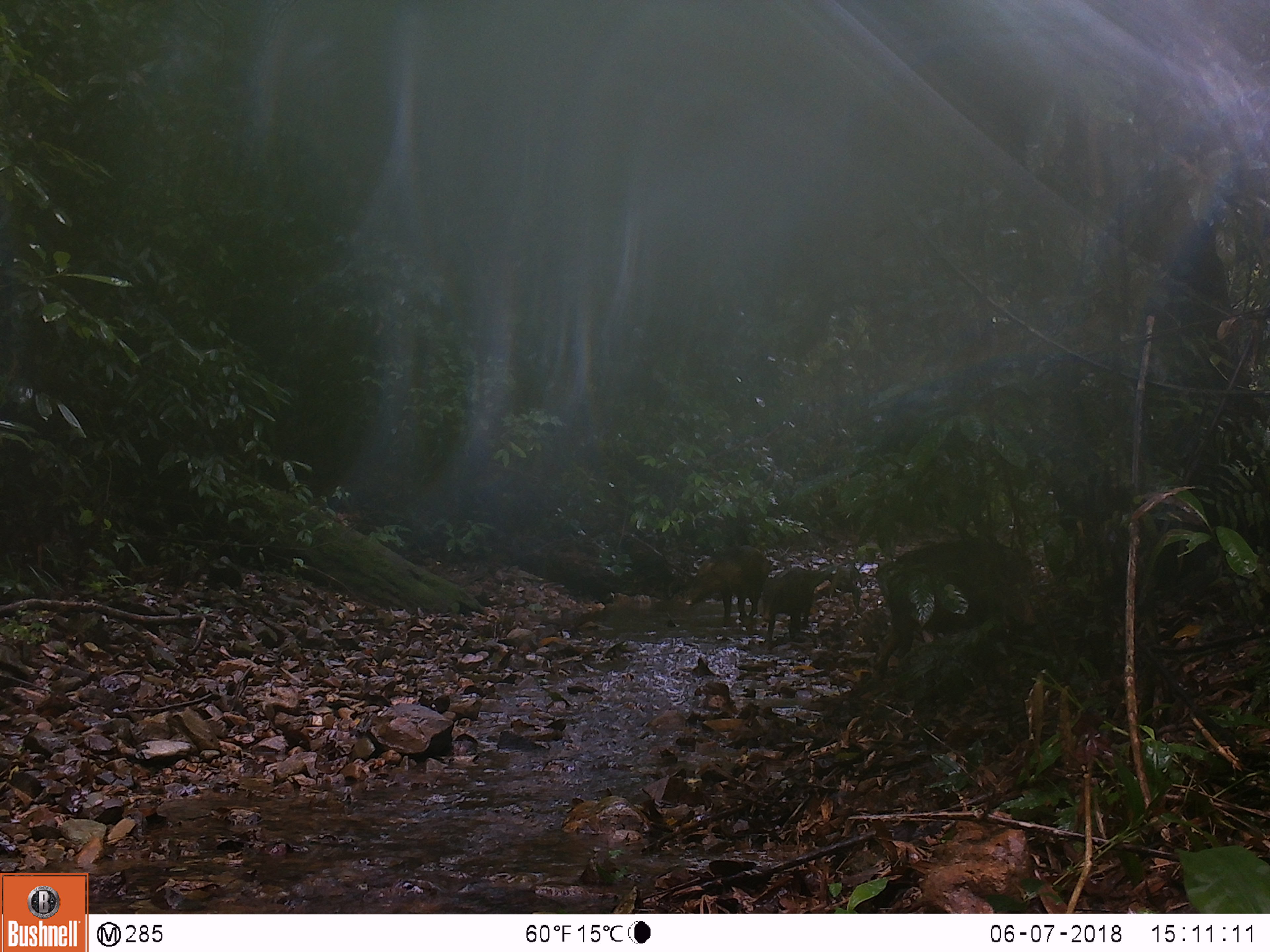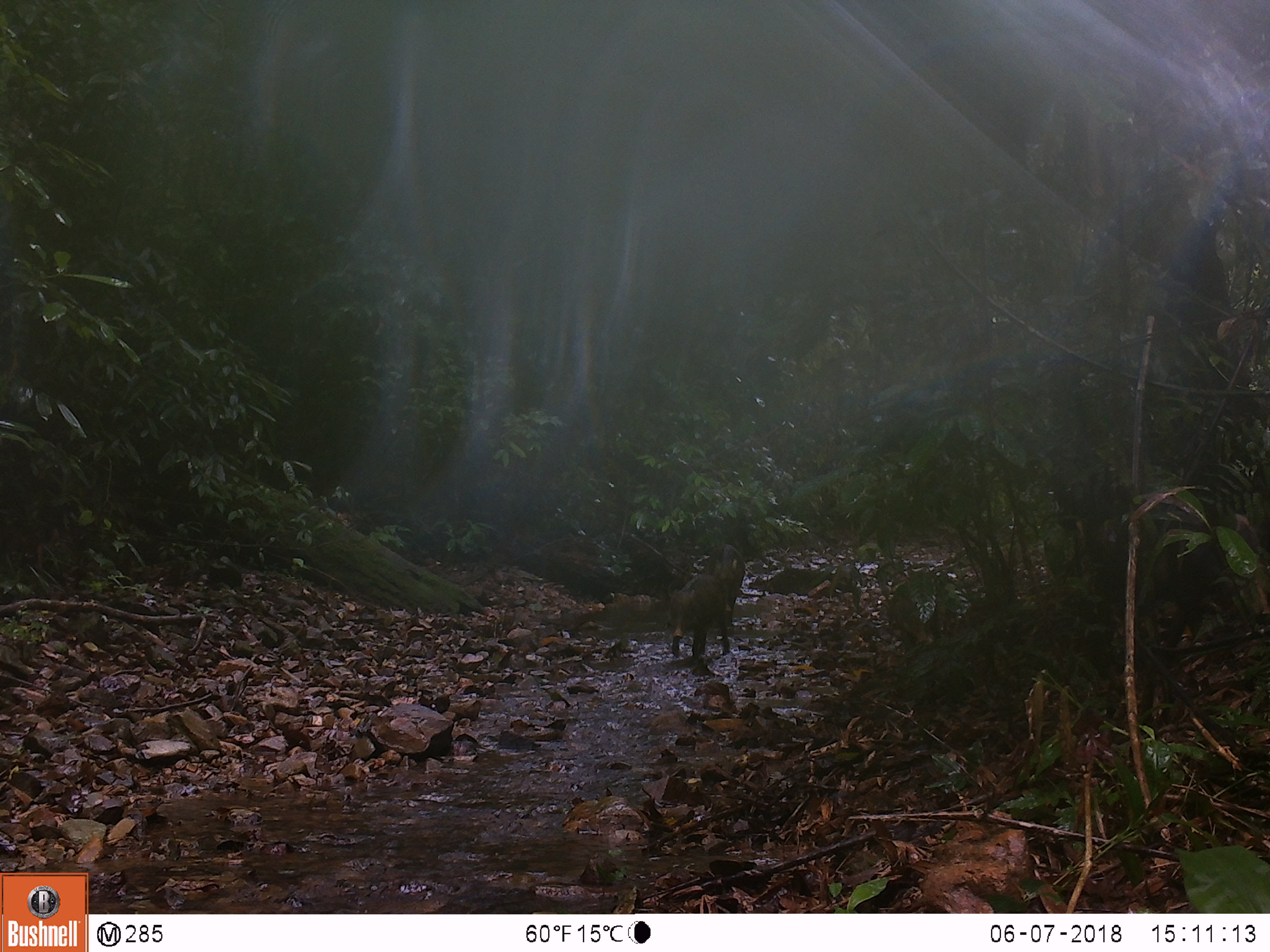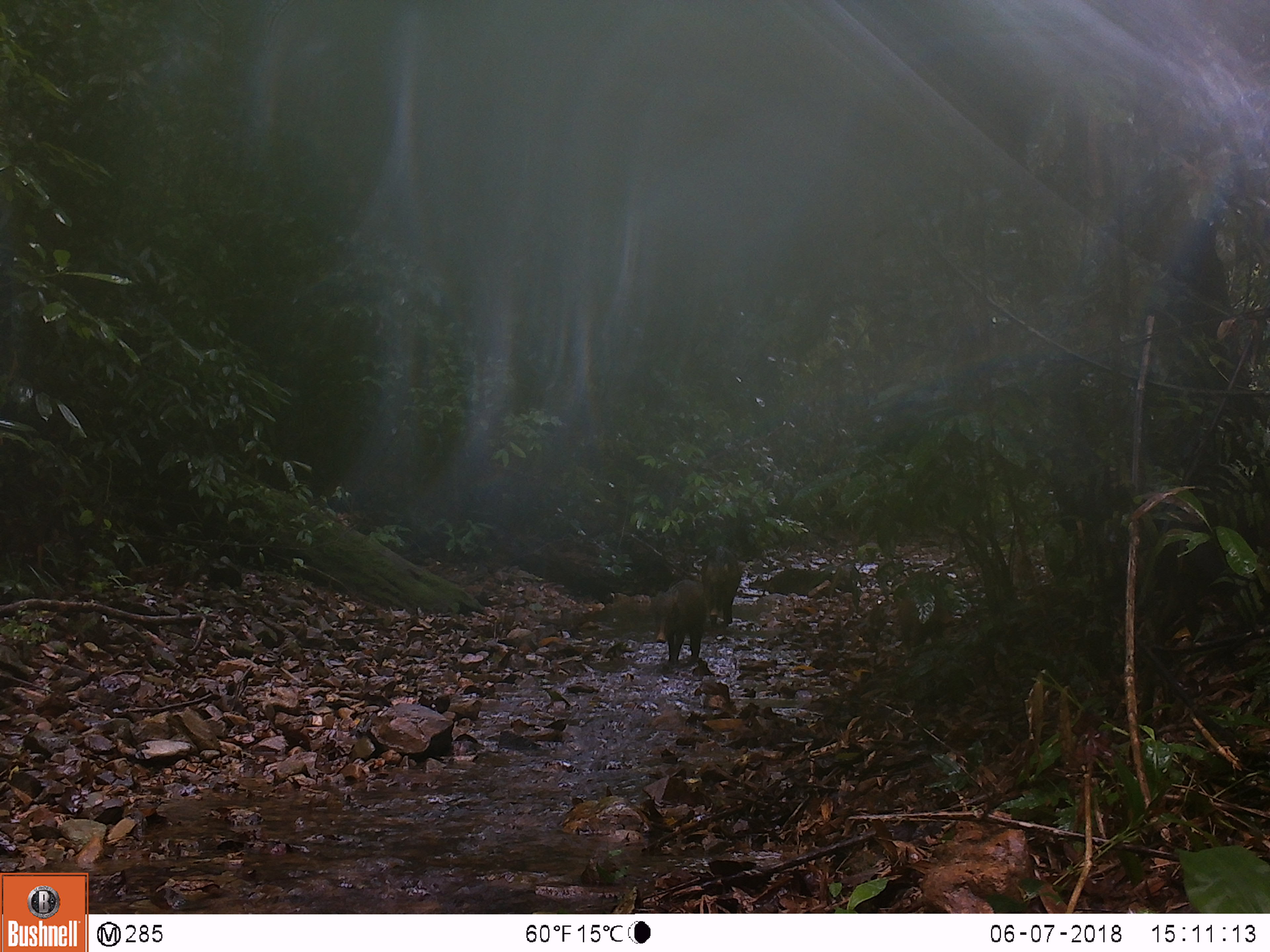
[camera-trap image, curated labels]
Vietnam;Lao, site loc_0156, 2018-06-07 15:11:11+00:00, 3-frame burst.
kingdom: Animalia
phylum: Chordata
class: Mammalia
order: Artiodactyla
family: Suidae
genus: Sus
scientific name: Sus scrofa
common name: eurasian wild pig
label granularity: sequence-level